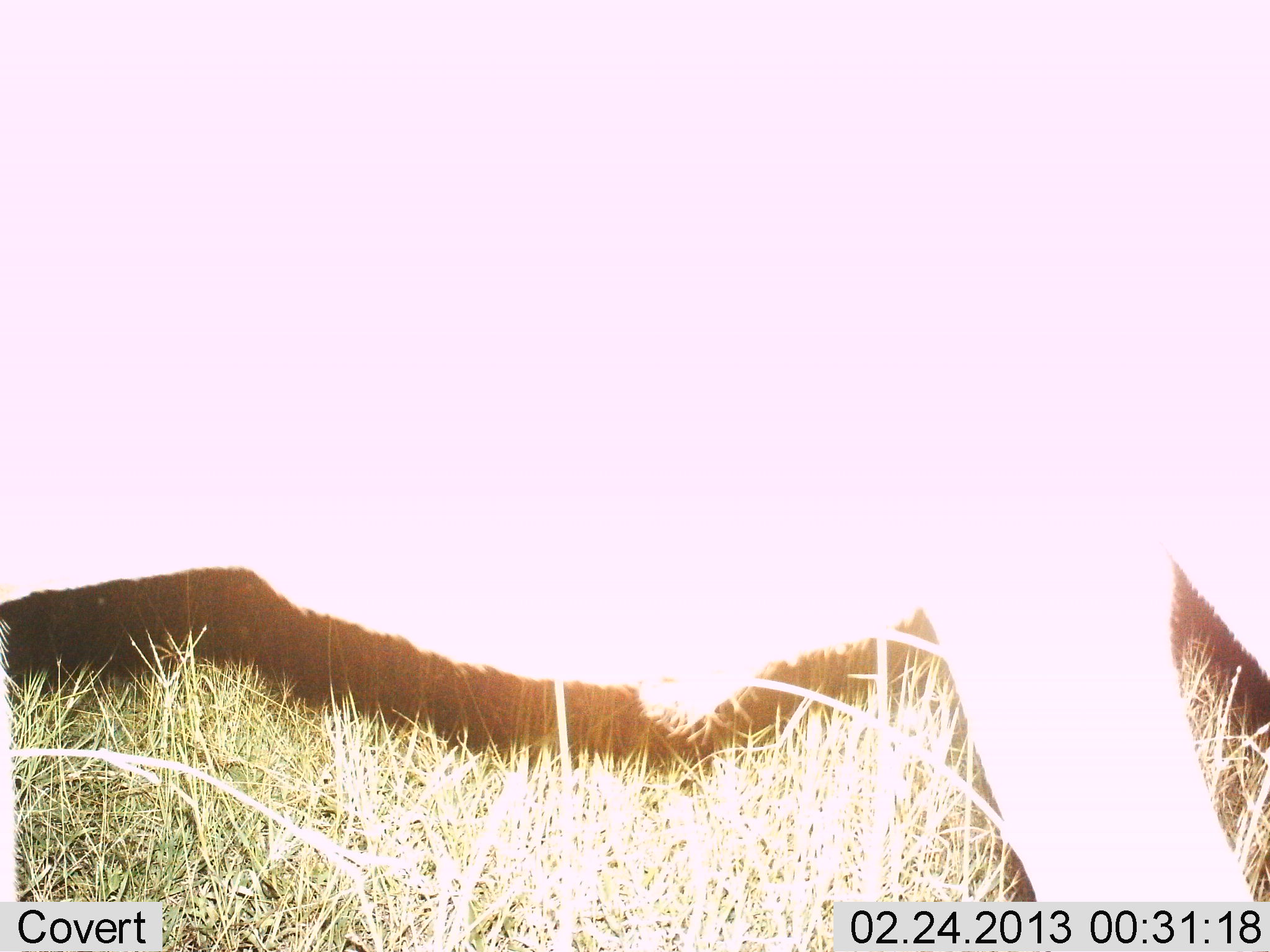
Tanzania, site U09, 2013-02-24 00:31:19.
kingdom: Animalia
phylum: Chordata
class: Mammalia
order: Artiodactyla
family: Bovidae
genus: Connochaetes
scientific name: Connochaetes taurinus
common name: blue wildebeest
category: wildebeest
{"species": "wildebeest (blue wildebeest) (Connochaetes taurinus)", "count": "1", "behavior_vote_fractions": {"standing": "73%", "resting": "0%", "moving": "27%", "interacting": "0%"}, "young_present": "0%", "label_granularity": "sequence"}